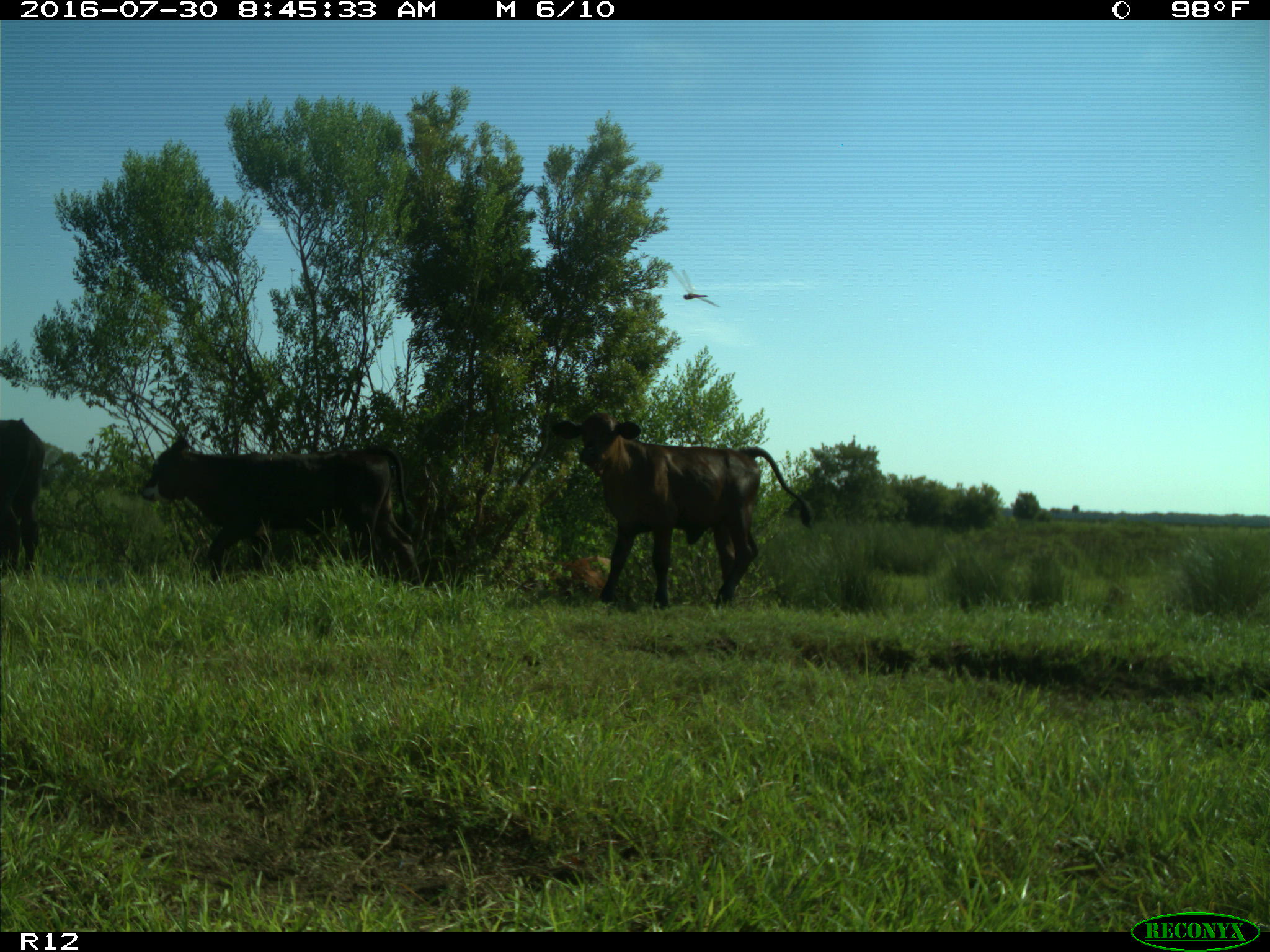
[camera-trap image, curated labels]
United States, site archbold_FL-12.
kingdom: Animalia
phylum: Chordata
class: Mammalia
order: Artiodactyla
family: Bovidae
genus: Bos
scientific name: Bos taurus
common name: domestic cow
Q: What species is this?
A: Bos taurus (domestic cow).